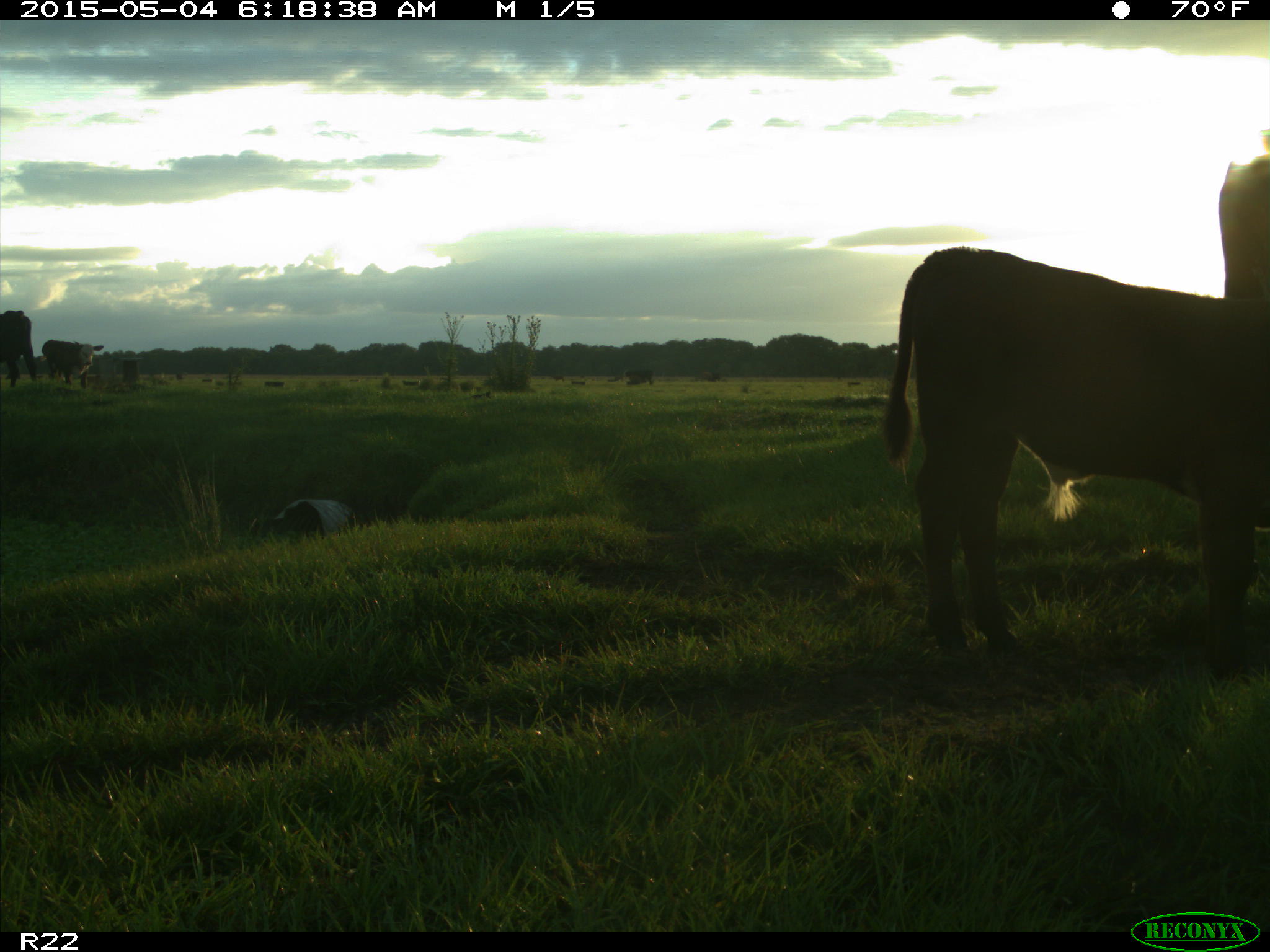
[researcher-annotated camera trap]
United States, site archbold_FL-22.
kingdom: Animalia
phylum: Chordata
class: Mammalia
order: Artiodactyla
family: Bovidae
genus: Bos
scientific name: Bos taurus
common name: domestic cow